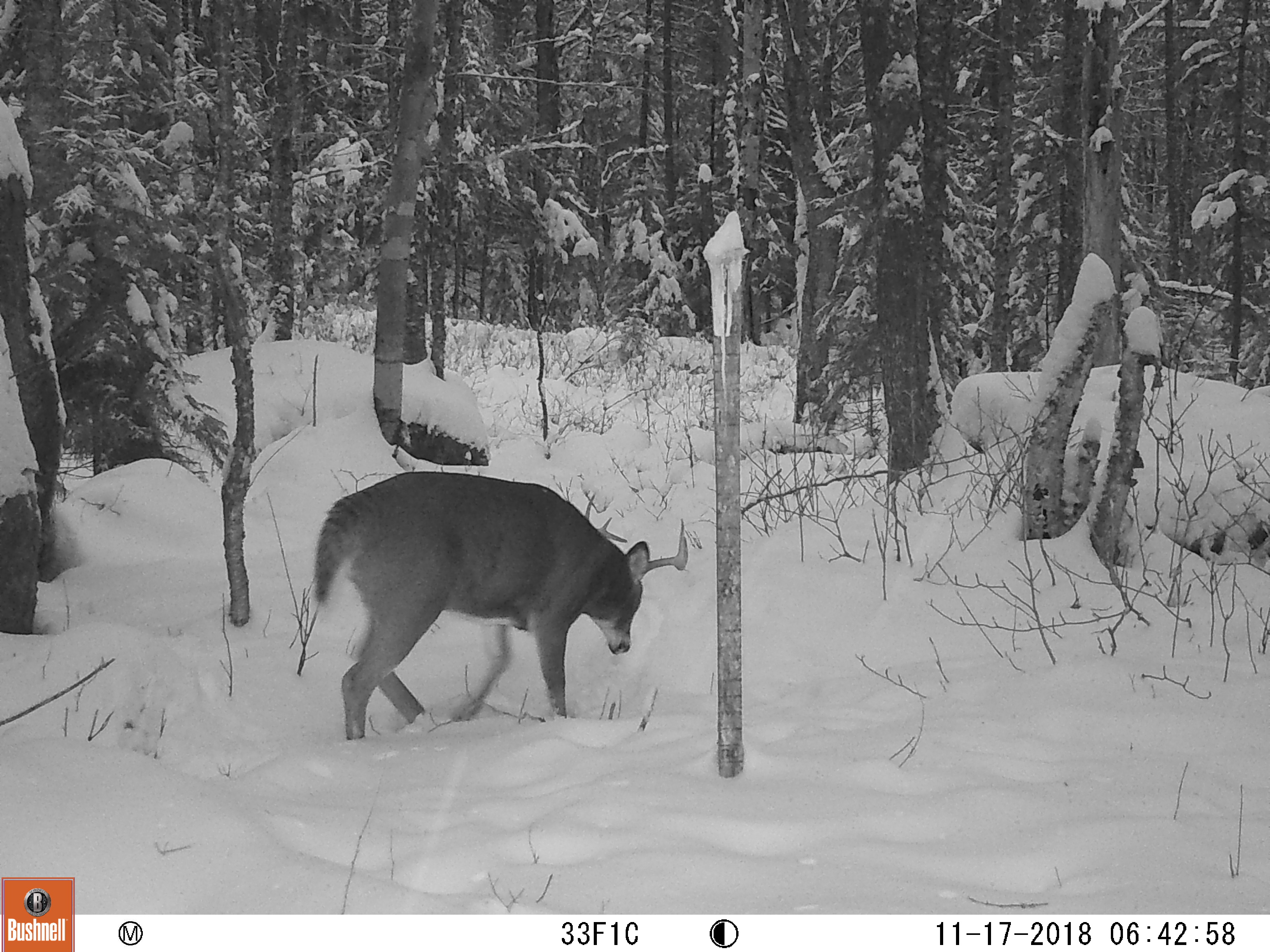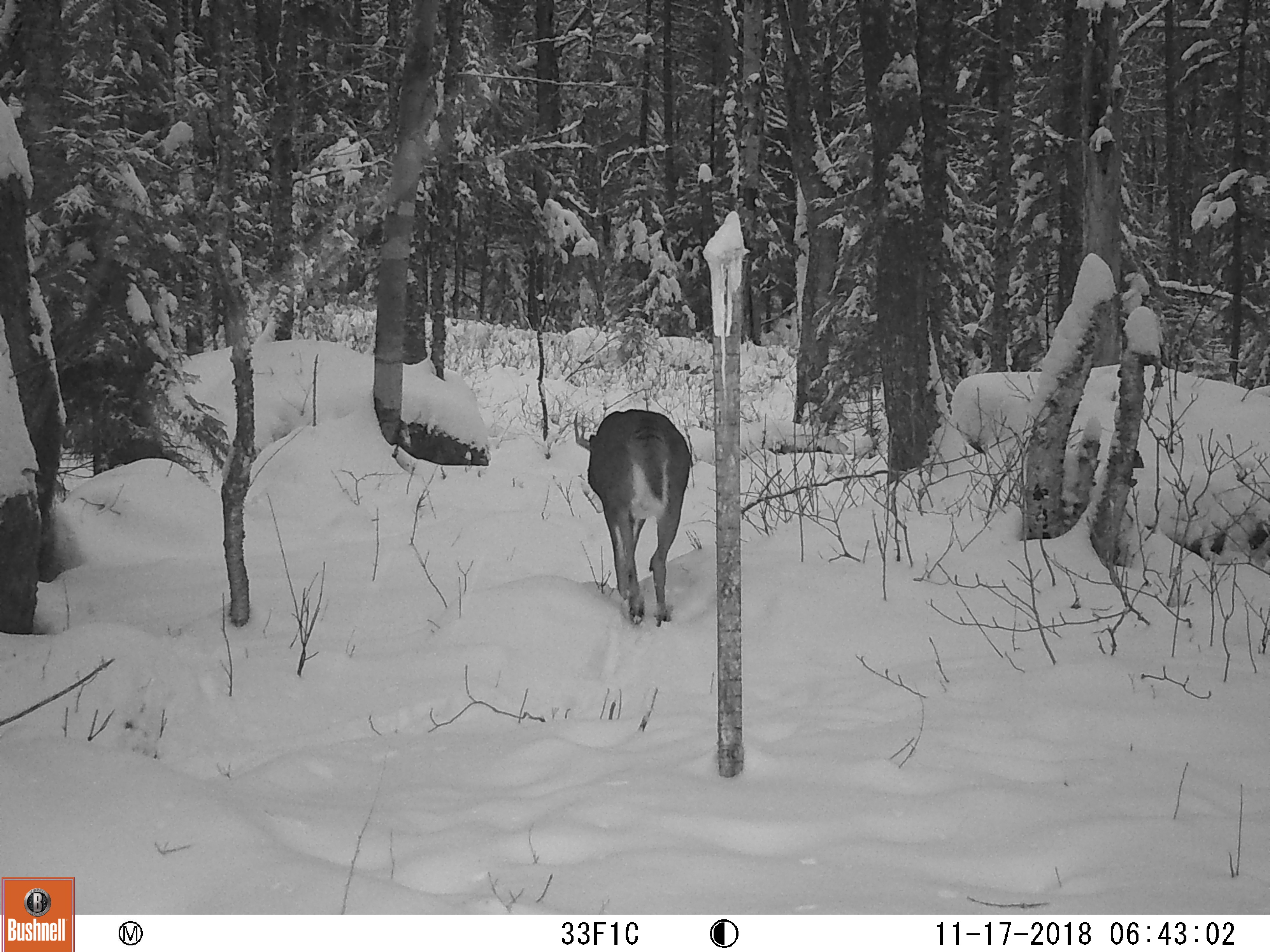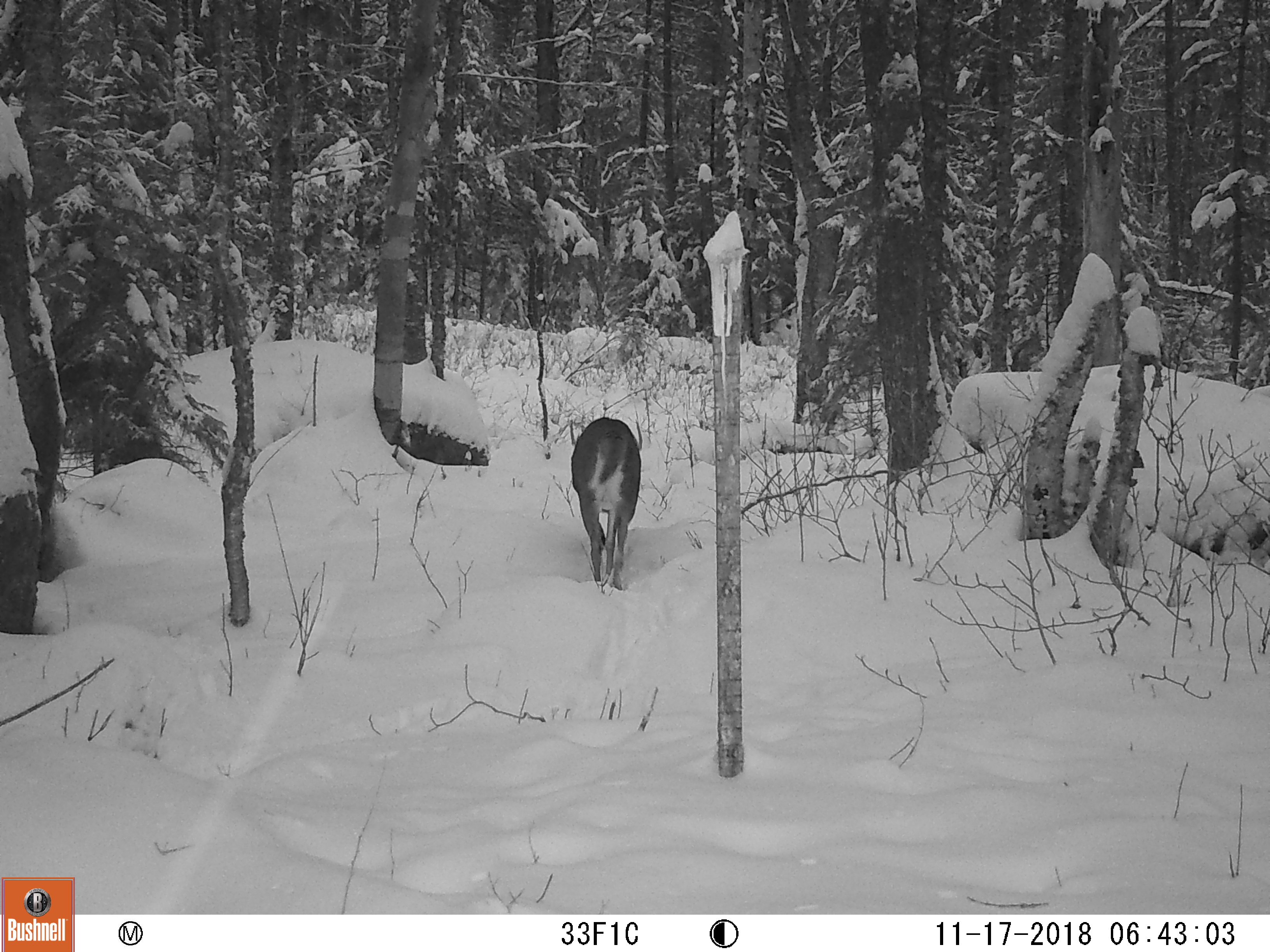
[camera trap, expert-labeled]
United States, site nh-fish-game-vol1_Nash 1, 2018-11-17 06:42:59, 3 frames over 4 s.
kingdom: Animalia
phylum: Chordata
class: Mammalia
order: Artiodactyla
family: Cervidae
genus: Odocoileus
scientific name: Odocoileus virginianus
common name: white-tailed deer